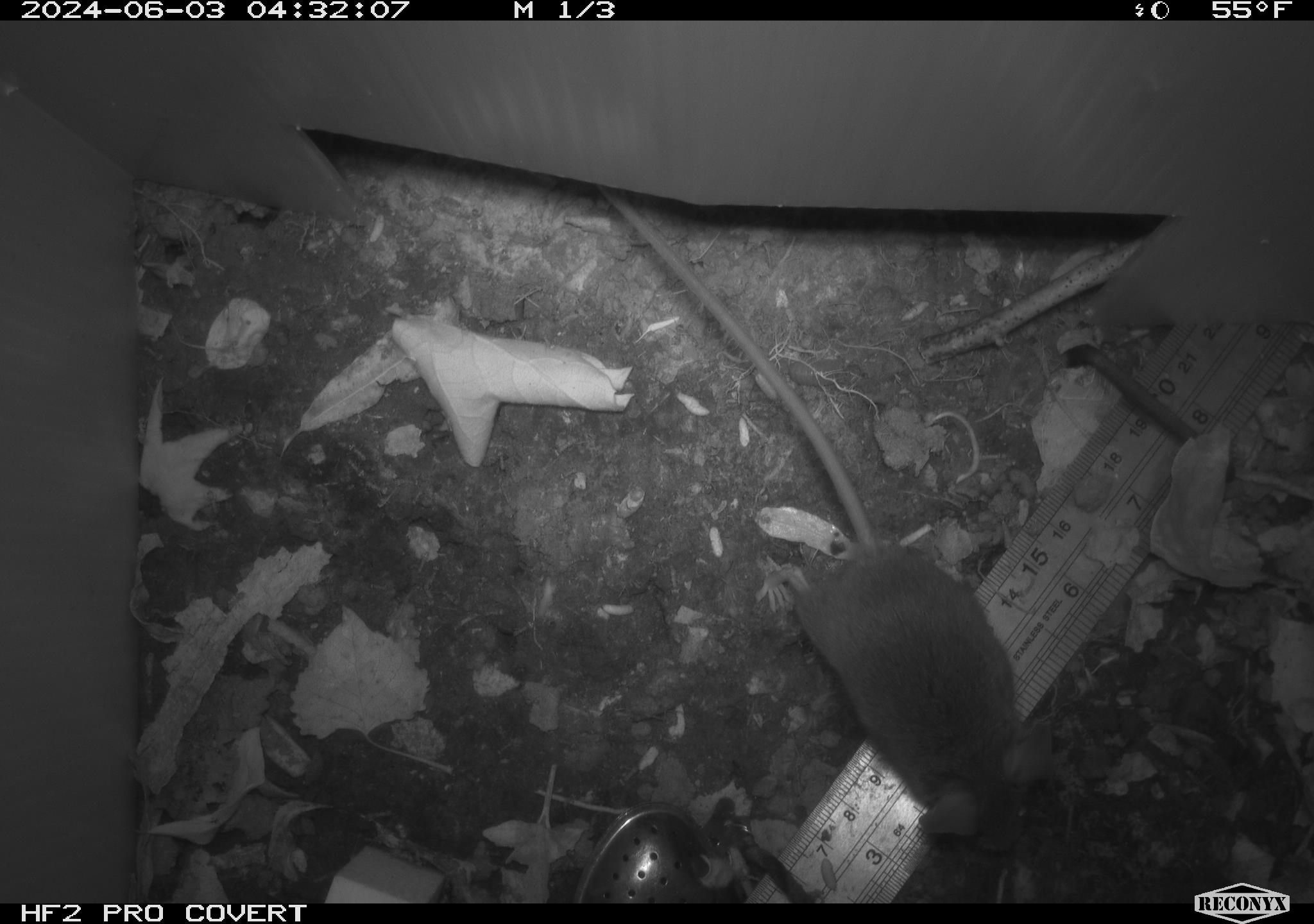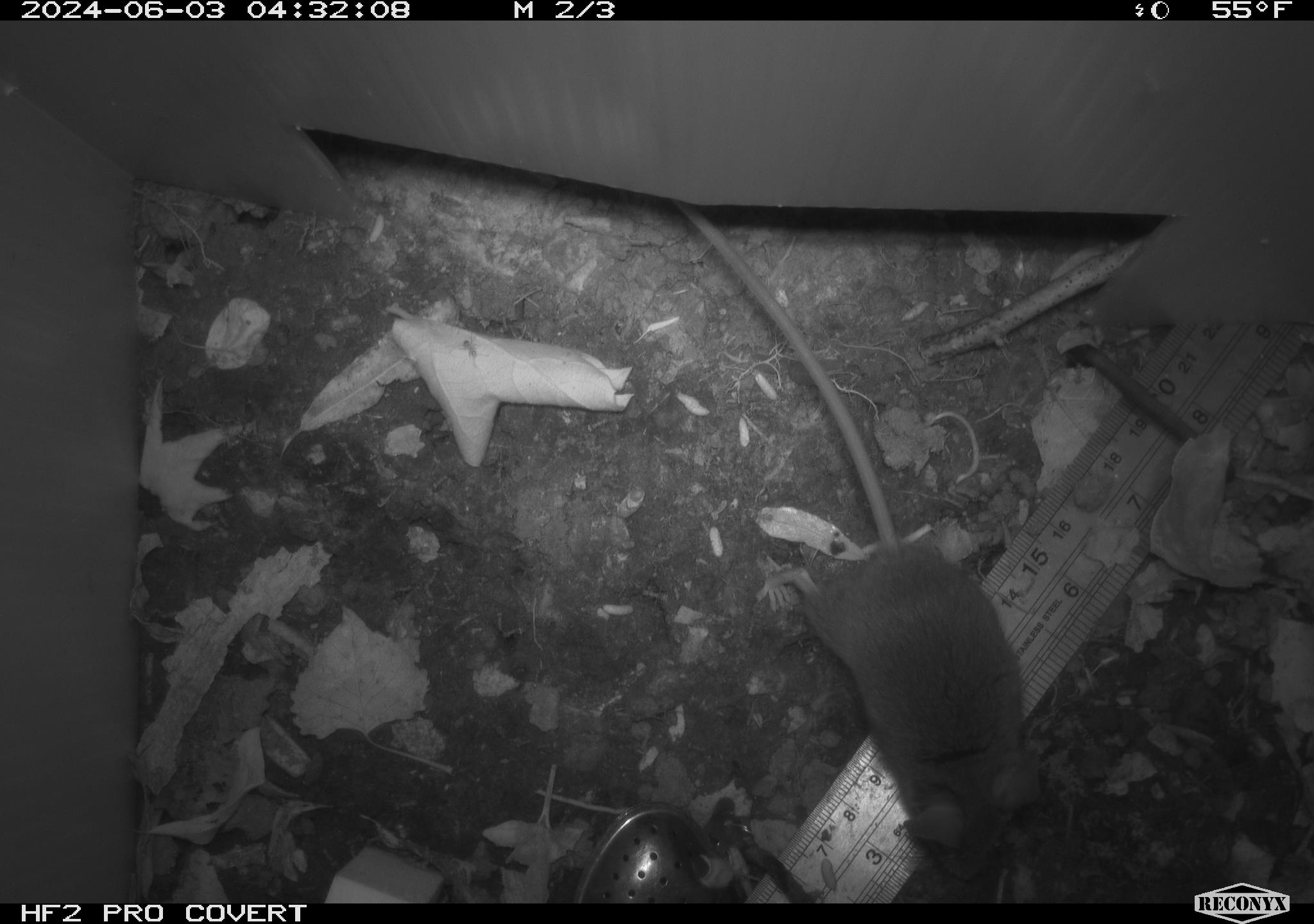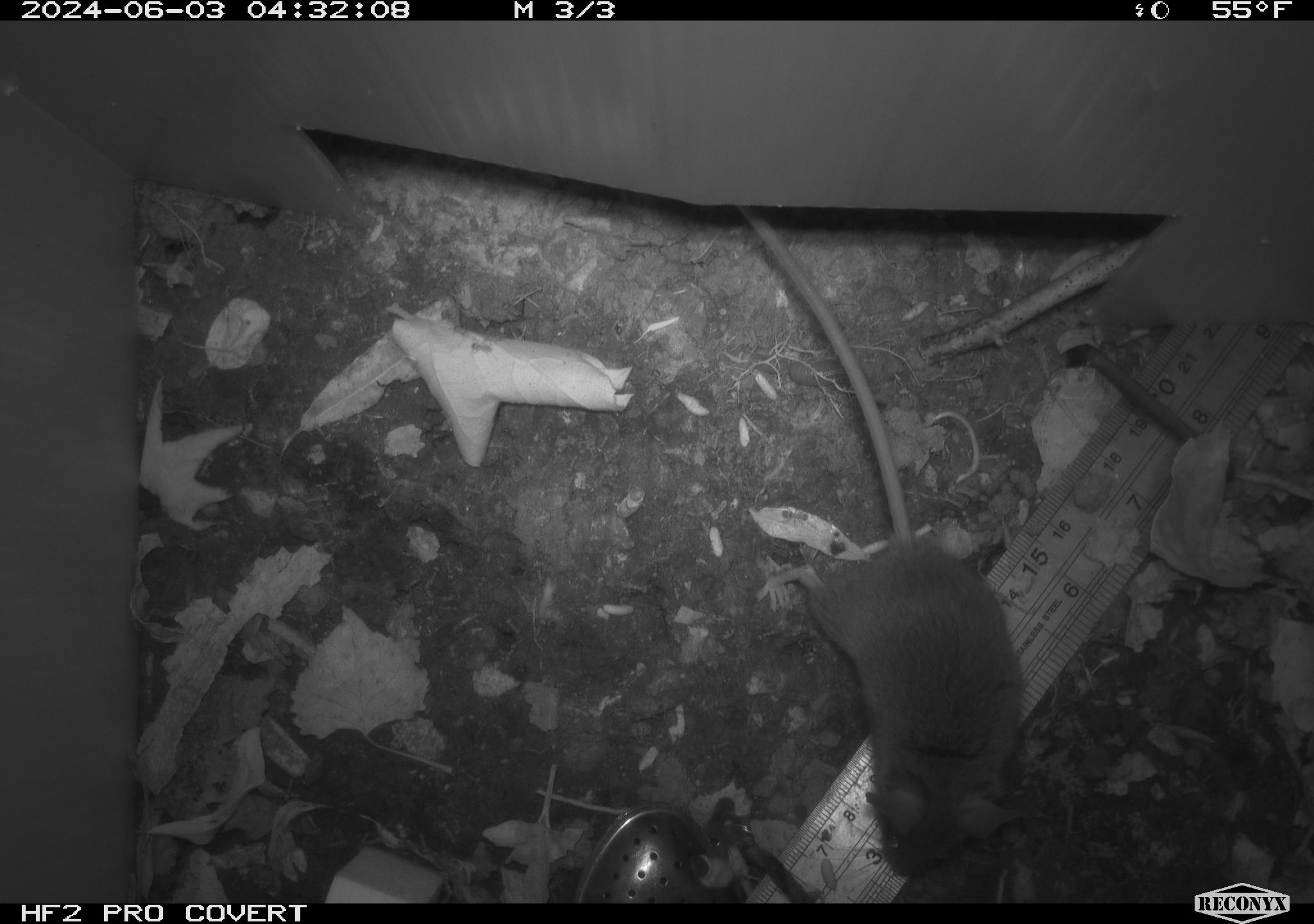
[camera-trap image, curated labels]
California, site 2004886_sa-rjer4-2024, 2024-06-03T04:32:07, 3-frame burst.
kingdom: Animalia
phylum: Chordata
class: Mammalia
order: Rodentia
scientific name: Rodentia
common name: mouse species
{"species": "mouse species (Rodentia)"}